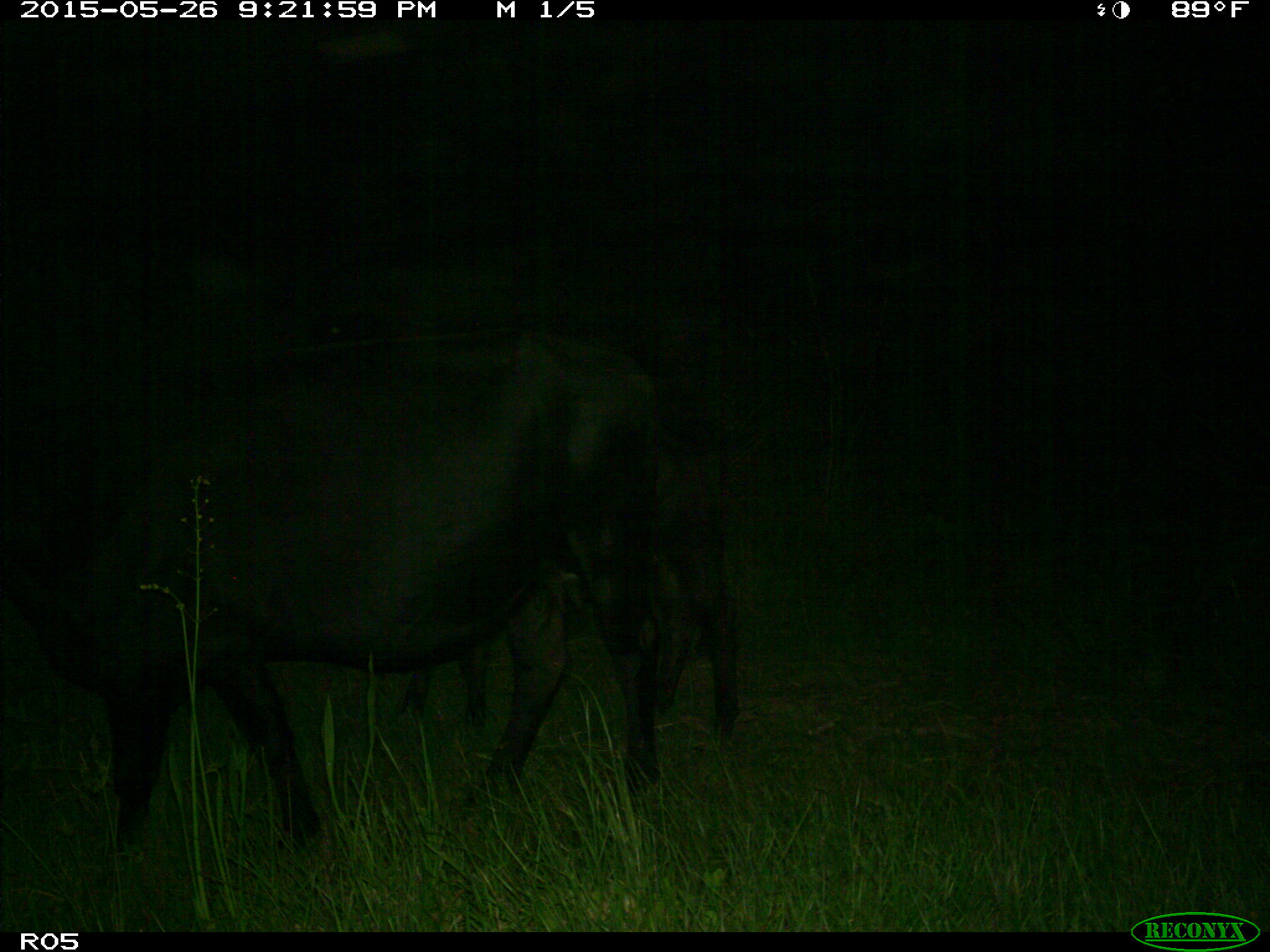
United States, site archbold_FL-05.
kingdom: Animalia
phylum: Chordata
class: Mammalia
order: Artiodactyla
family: Bovidae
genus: Bos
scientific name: Bos taurus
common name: domestic cow